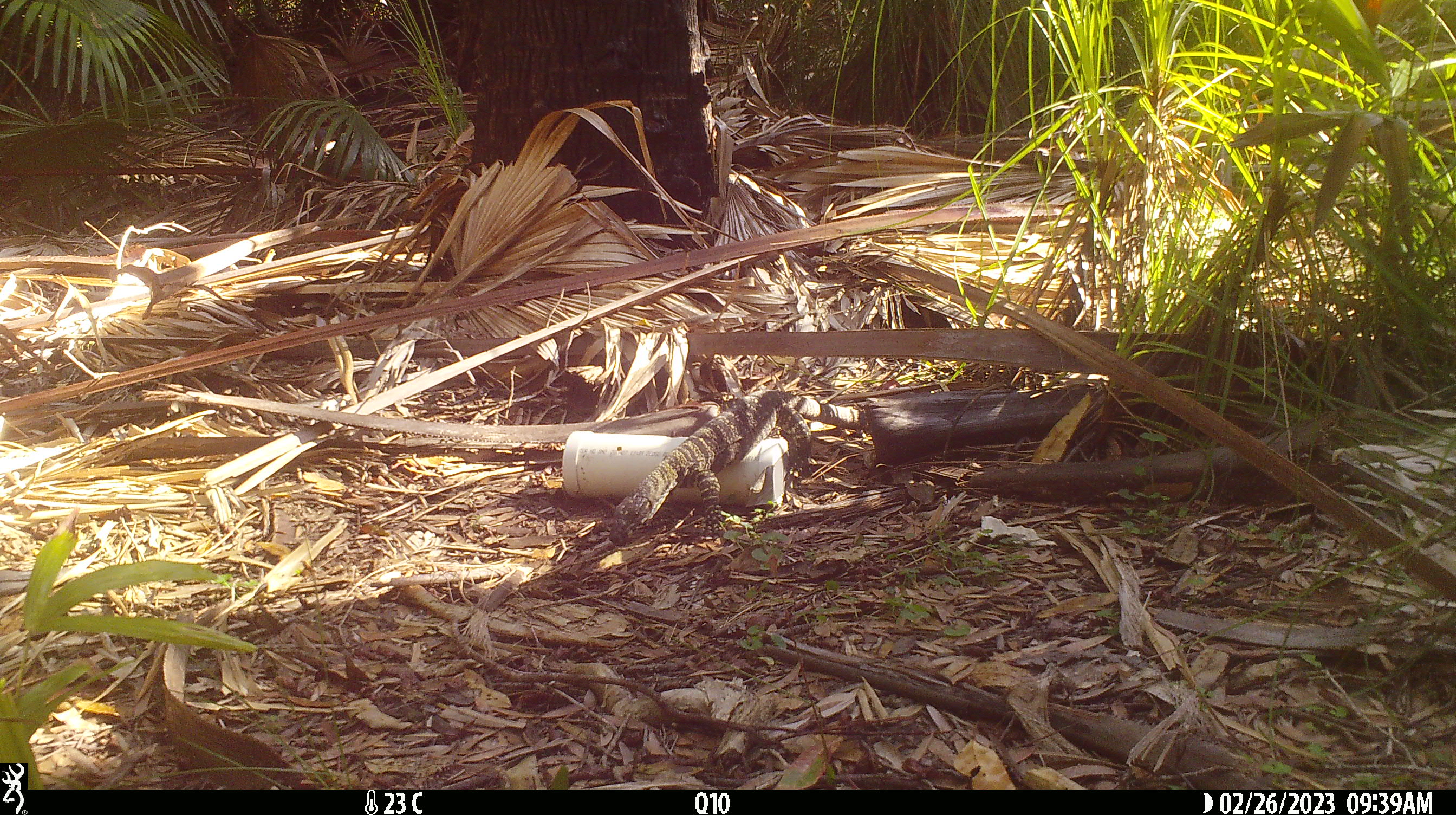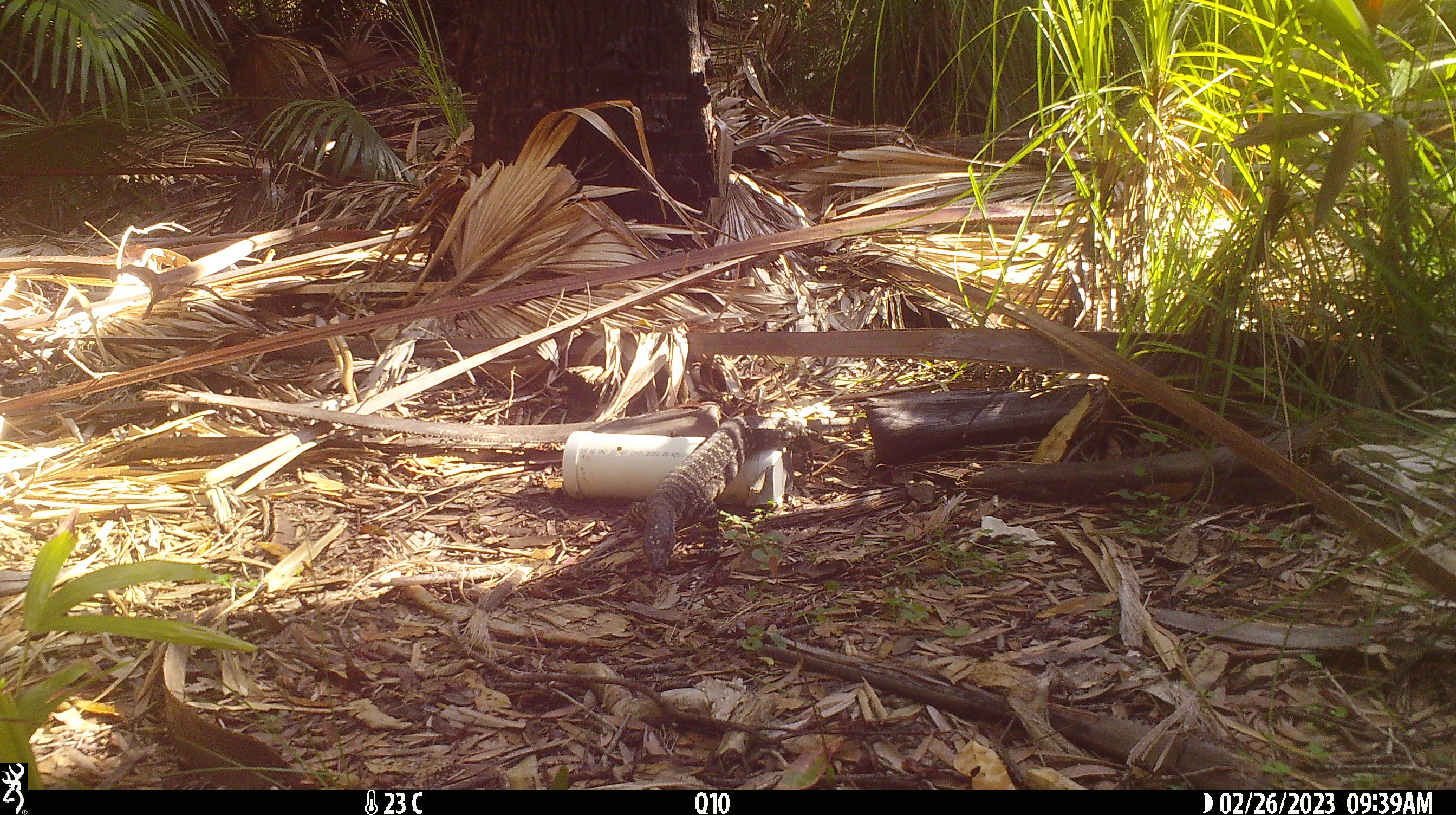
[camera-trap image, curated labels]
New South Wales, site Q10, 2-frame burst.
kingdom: Animalia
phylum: Chordata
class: Reptilia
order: Squamata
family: Varanidae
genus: Varanus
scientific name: Varanus varius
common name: lace monitor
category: goanna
Goanna (lace monitor) (Varanus varius).